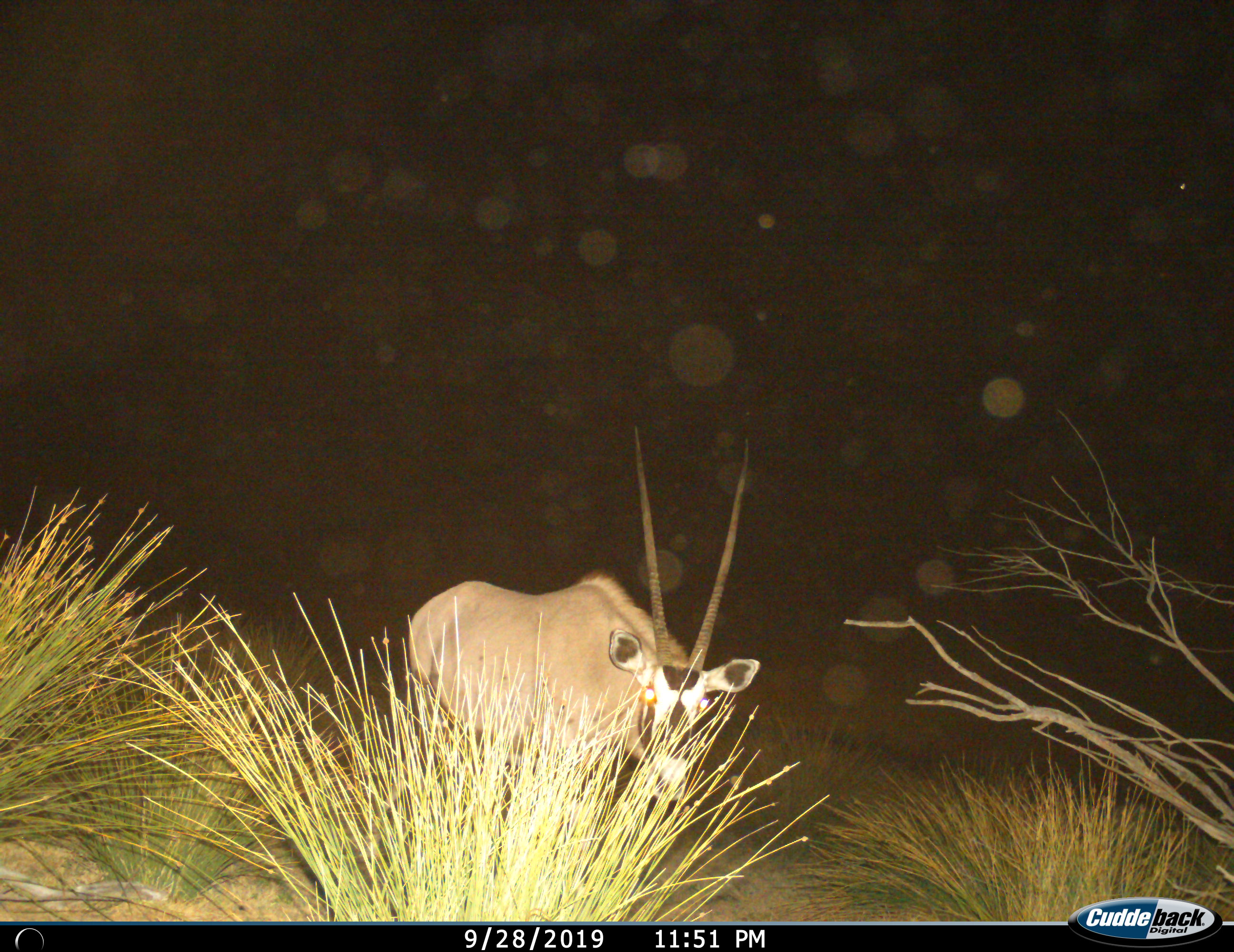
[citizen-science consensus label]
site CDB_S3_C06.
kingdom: Animalia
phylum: Chordata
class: Mammalia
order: Artiodactyla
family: Bovidae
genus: Oryx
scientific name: Oryx gazella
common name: gemsbok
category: oryx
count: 1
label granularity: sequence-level